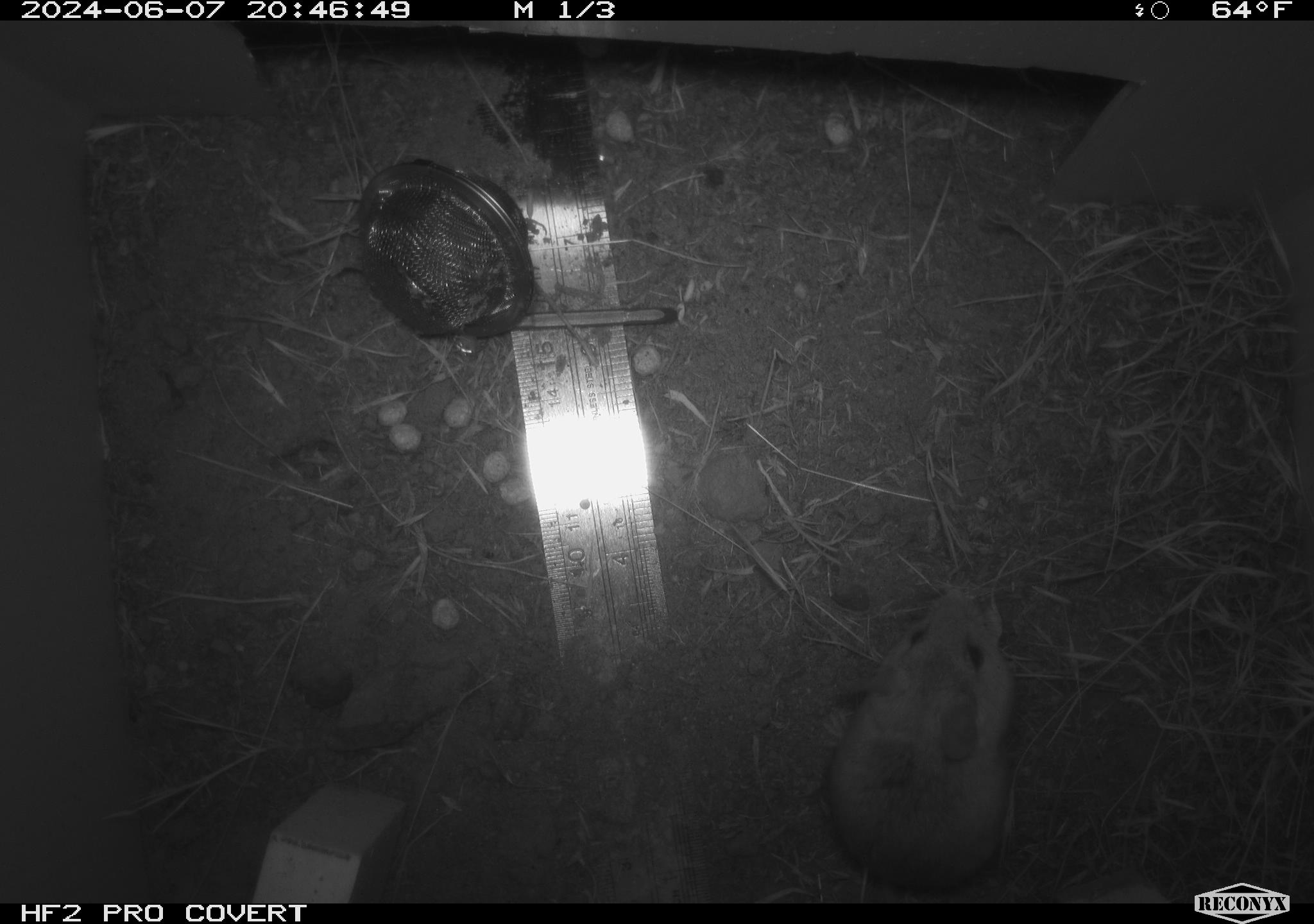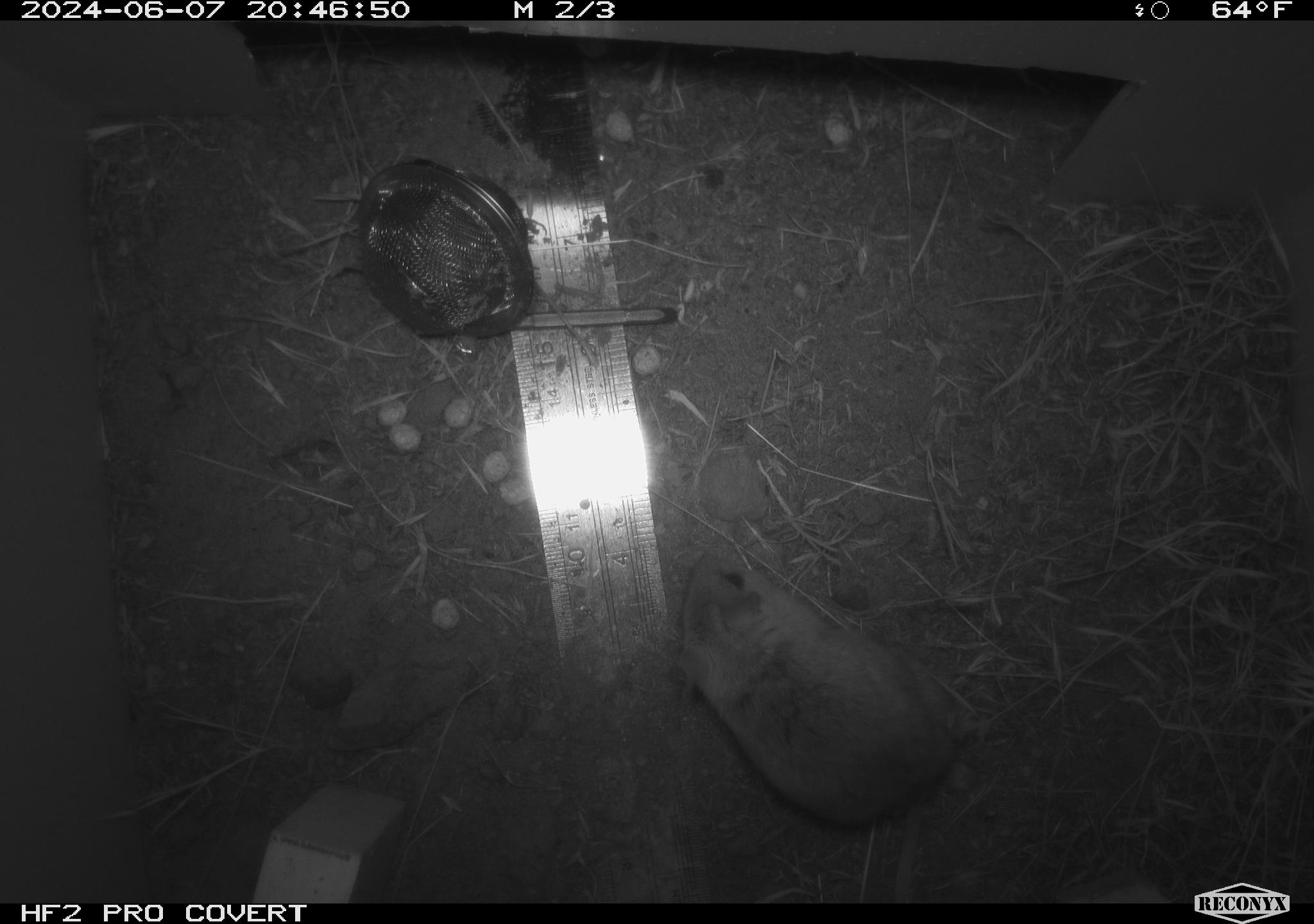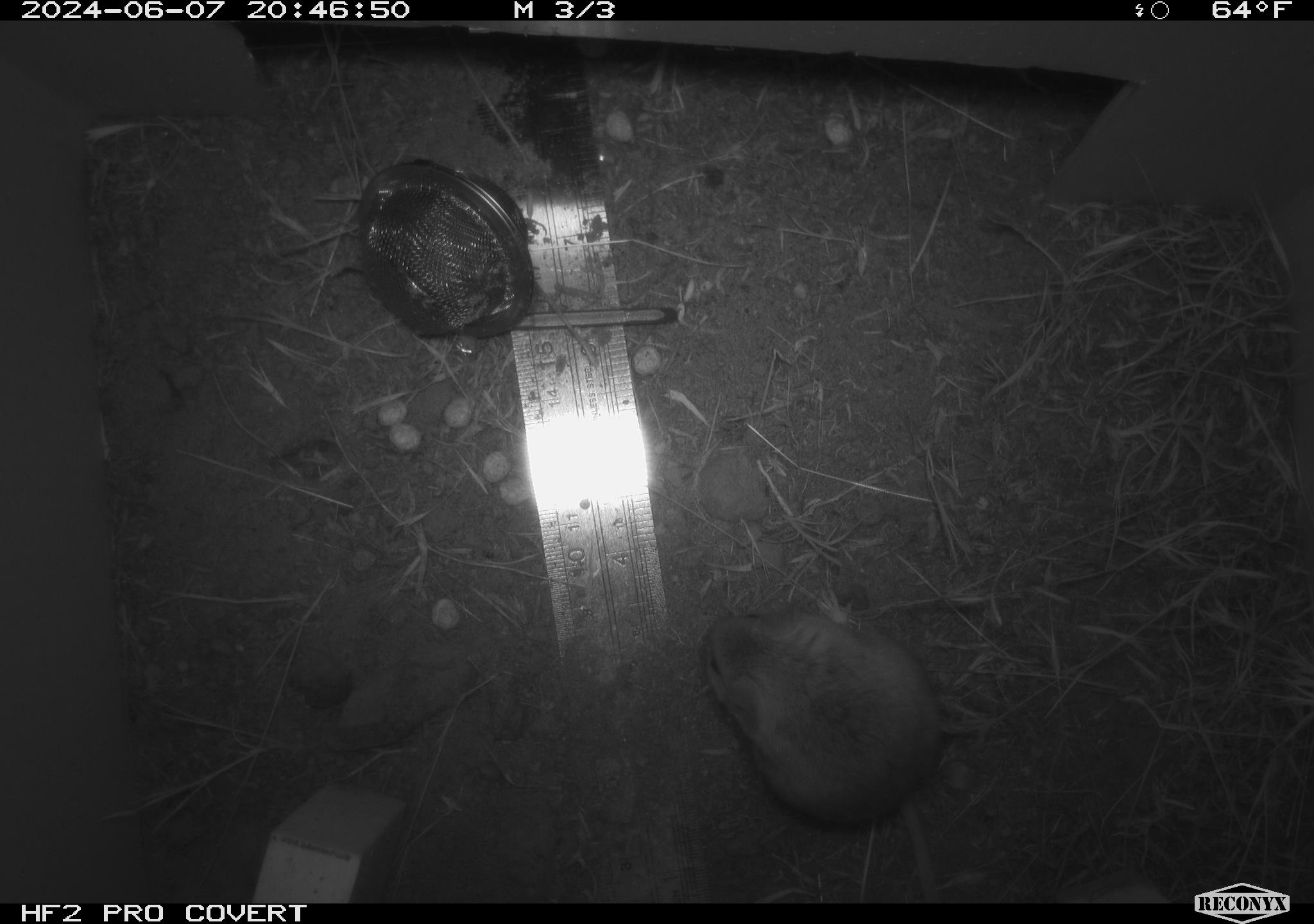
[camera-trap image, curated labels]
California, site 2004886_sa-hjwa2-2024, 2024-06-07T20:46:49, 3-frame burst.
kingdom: Animalia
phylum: Chordata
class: Mammalia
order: Rodentia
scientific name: Rodentia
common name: rodent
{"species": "rodent (Rodentia)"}